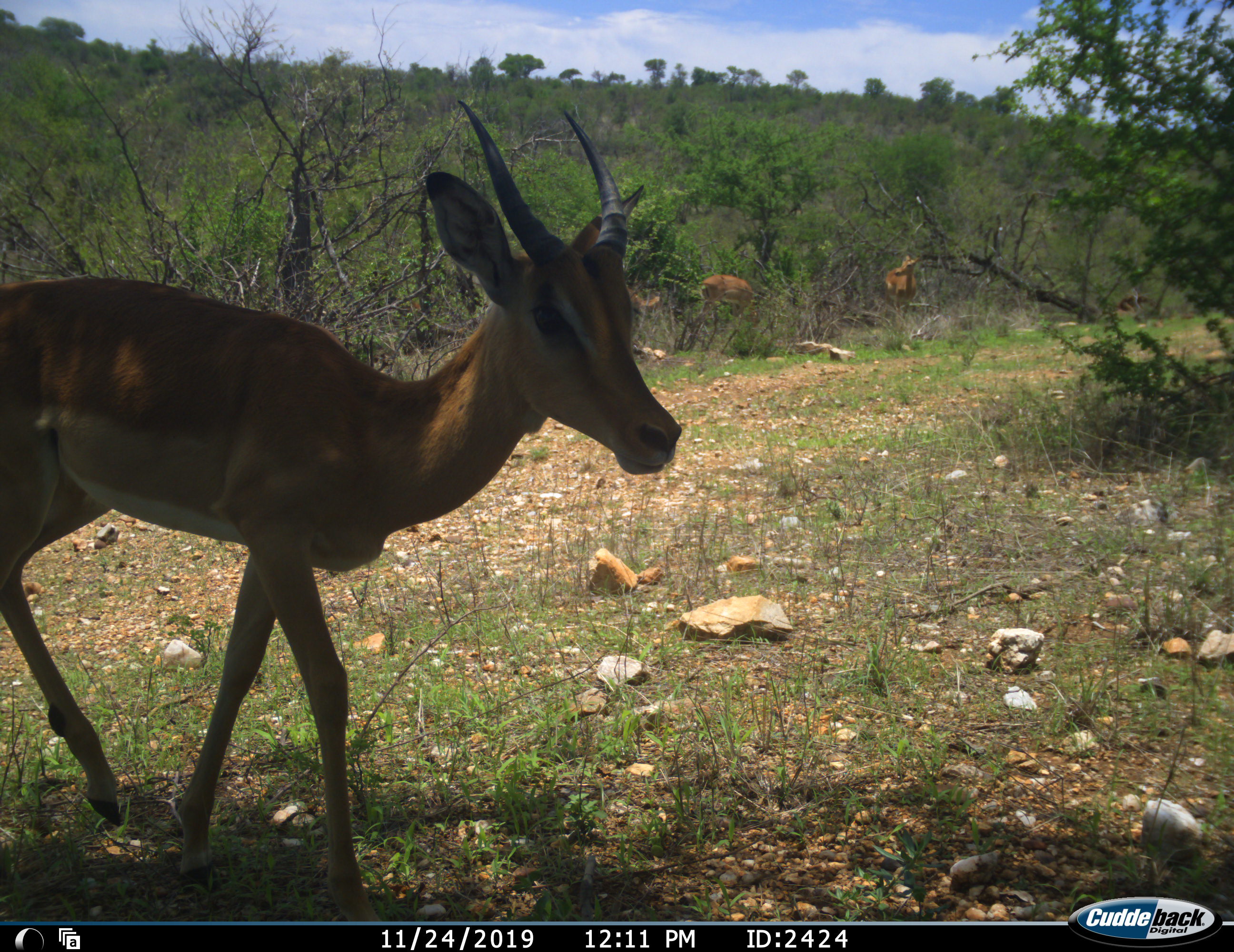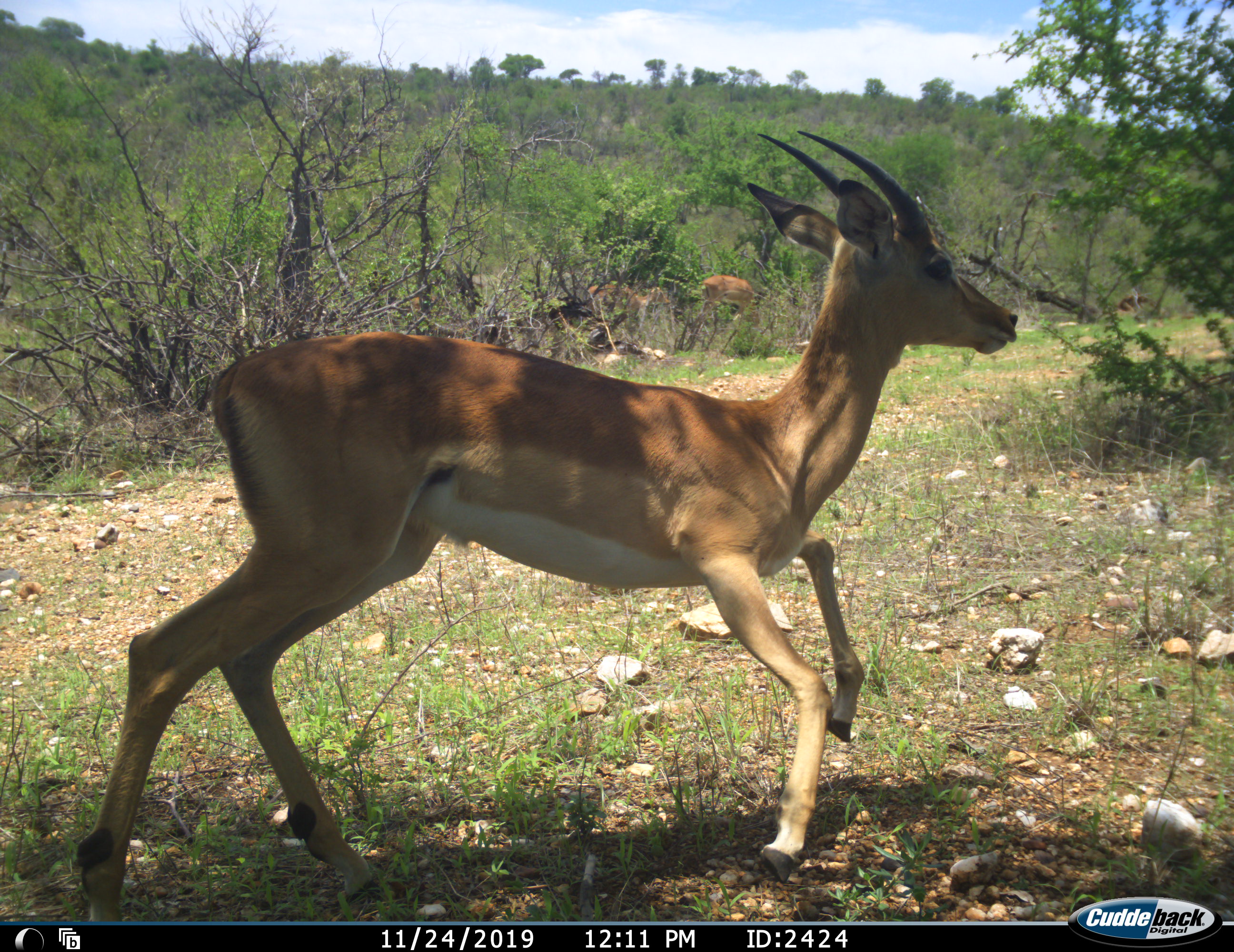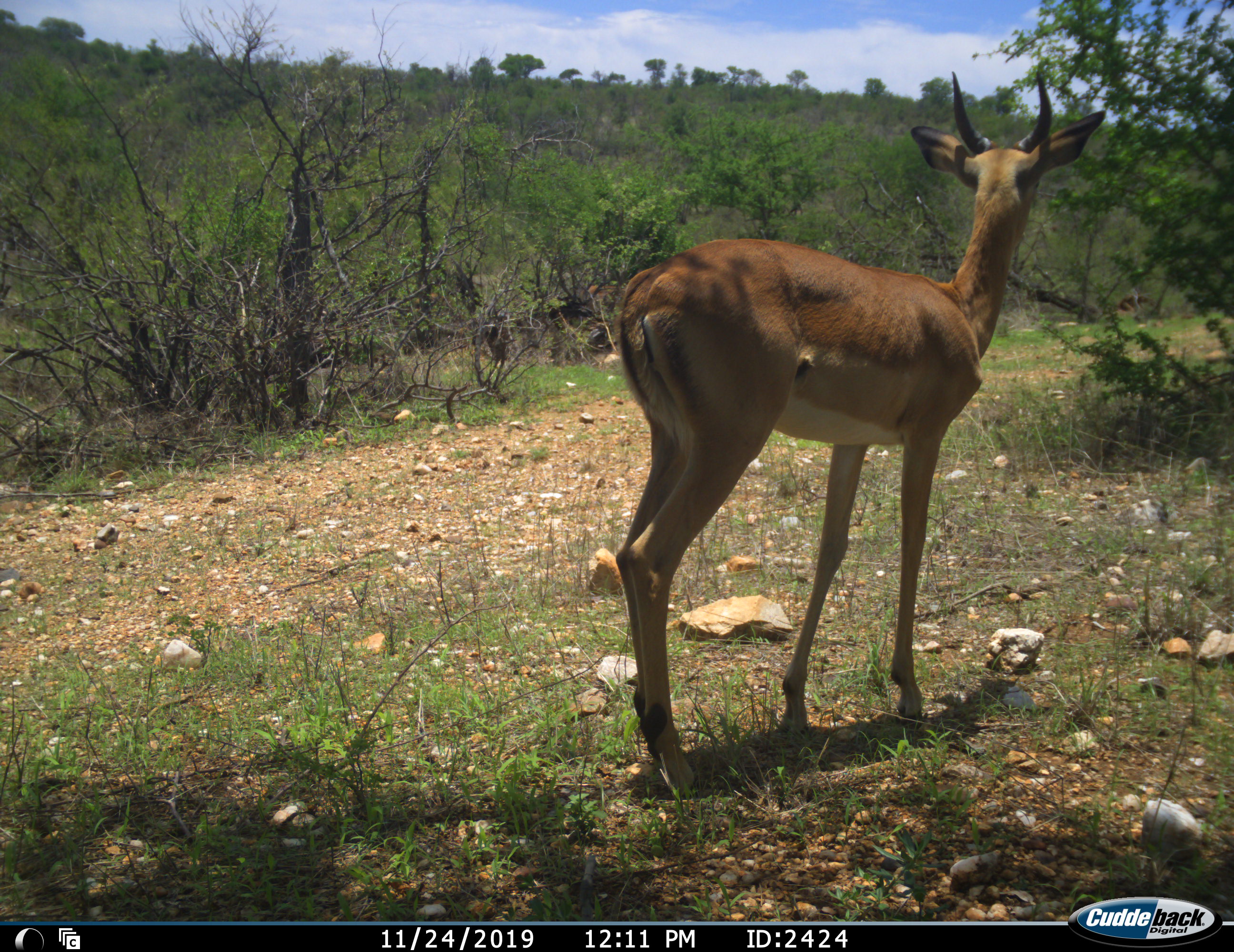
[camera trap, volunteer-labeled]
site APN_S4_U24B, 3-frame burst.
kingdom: Animalia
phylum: Chordata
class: Mammalia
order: Artiodactyla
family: Bovidae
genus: Aepyceros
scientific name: Aepyceros melampus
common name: impala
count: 3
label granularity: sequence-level